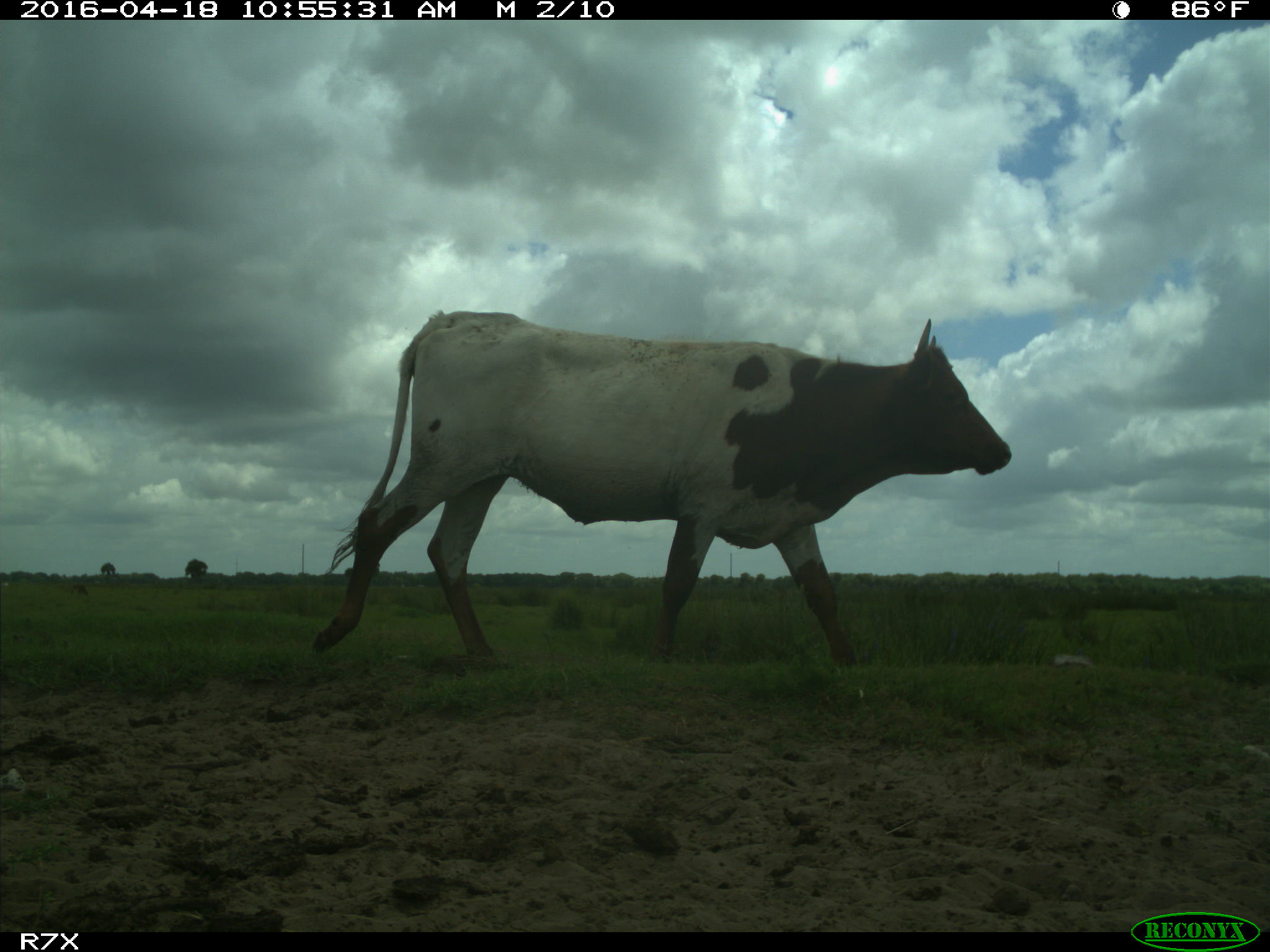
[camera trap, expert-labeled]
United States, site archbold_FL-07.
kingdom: Animalia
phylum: Chordata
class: Mammalia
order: Artiodactyla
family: Bovidae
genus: Bos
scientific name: Bos taurus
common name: domestic cow